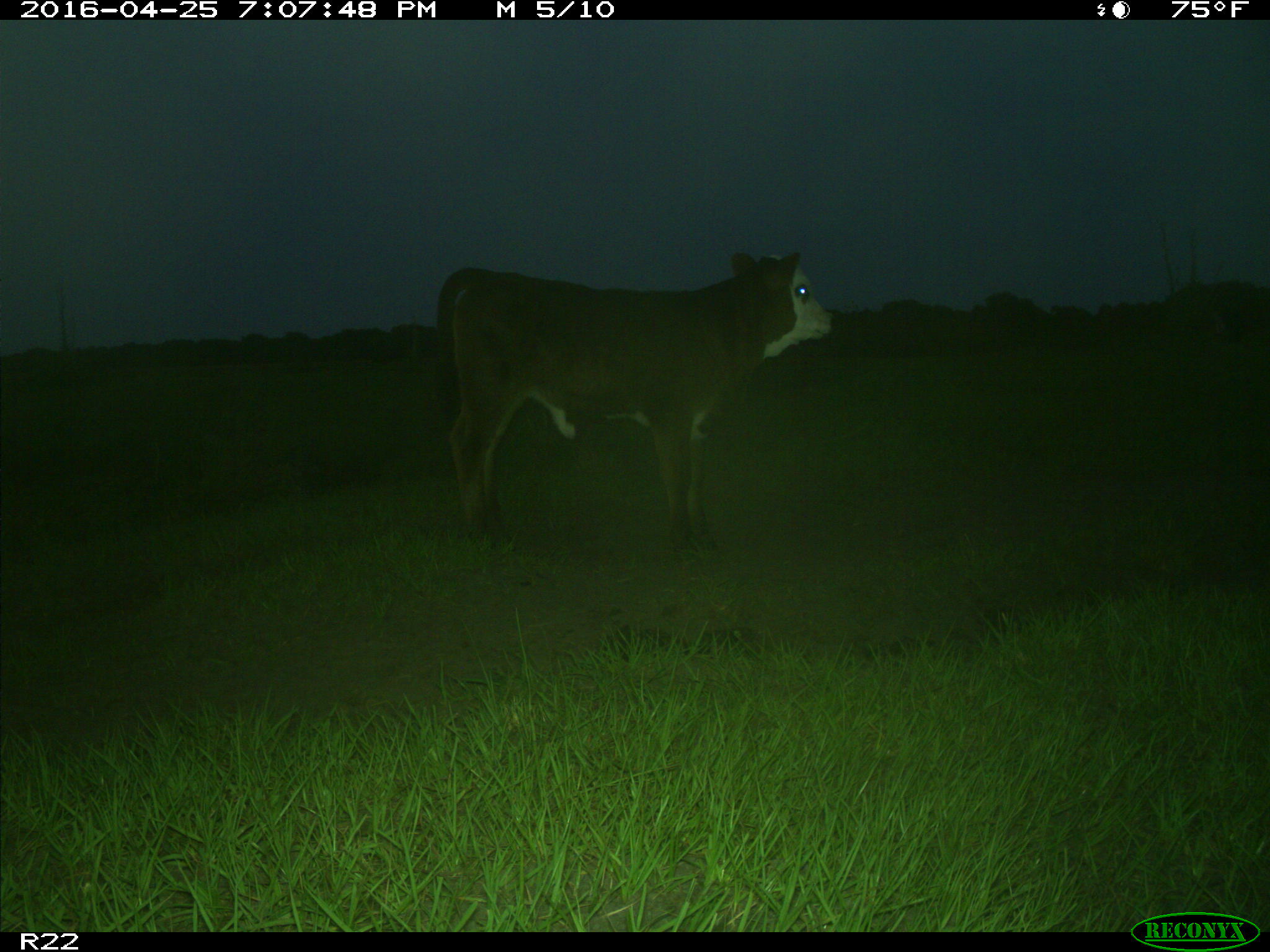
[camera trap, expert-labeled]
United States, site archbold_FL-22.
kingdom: Animalia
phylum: Chordata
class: Mammalia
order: Artiodactyla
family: Bovidae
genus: Bos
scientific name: Bos taurus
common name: domestic cow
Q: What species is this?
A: Bos taurus (domestic cow).